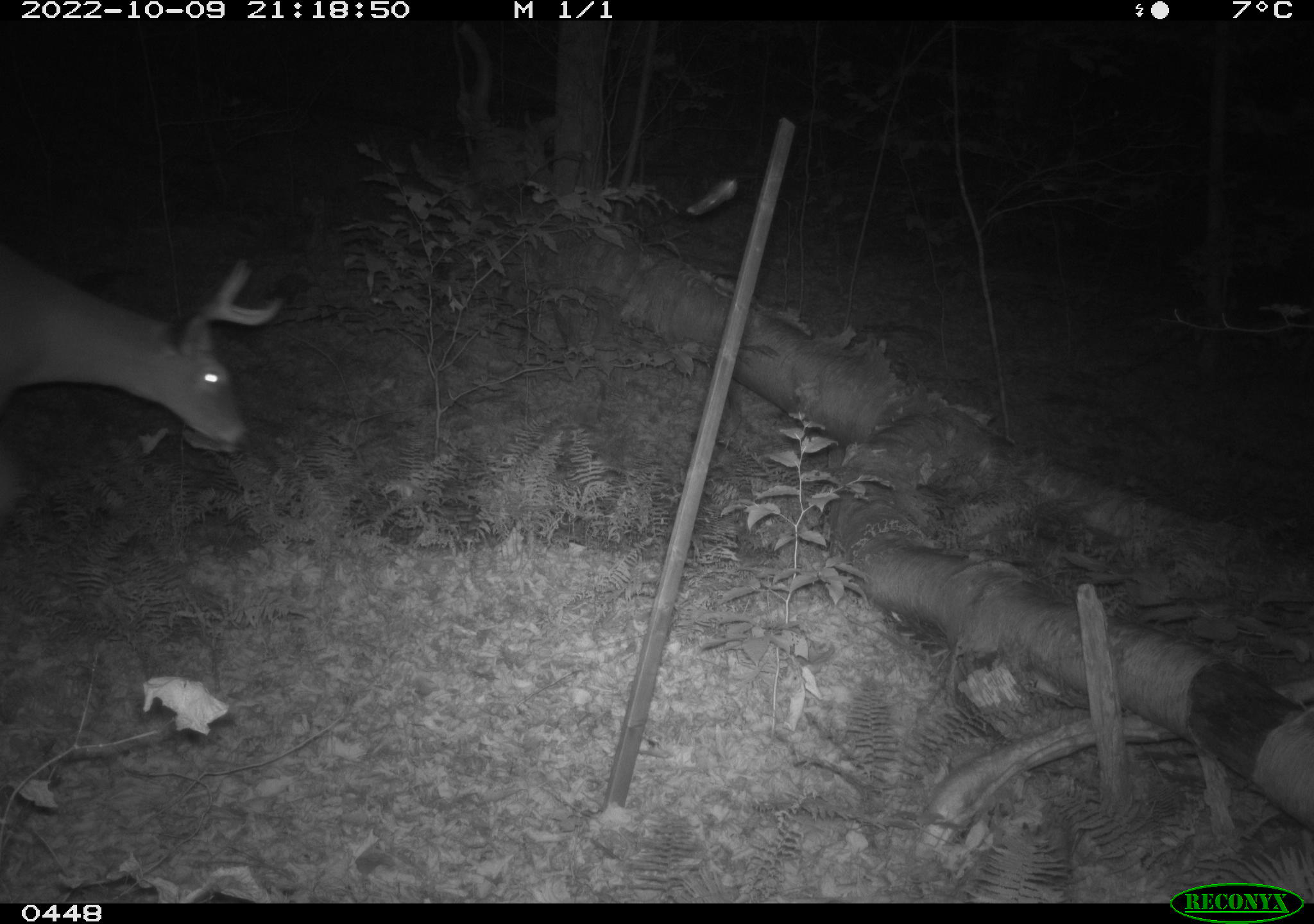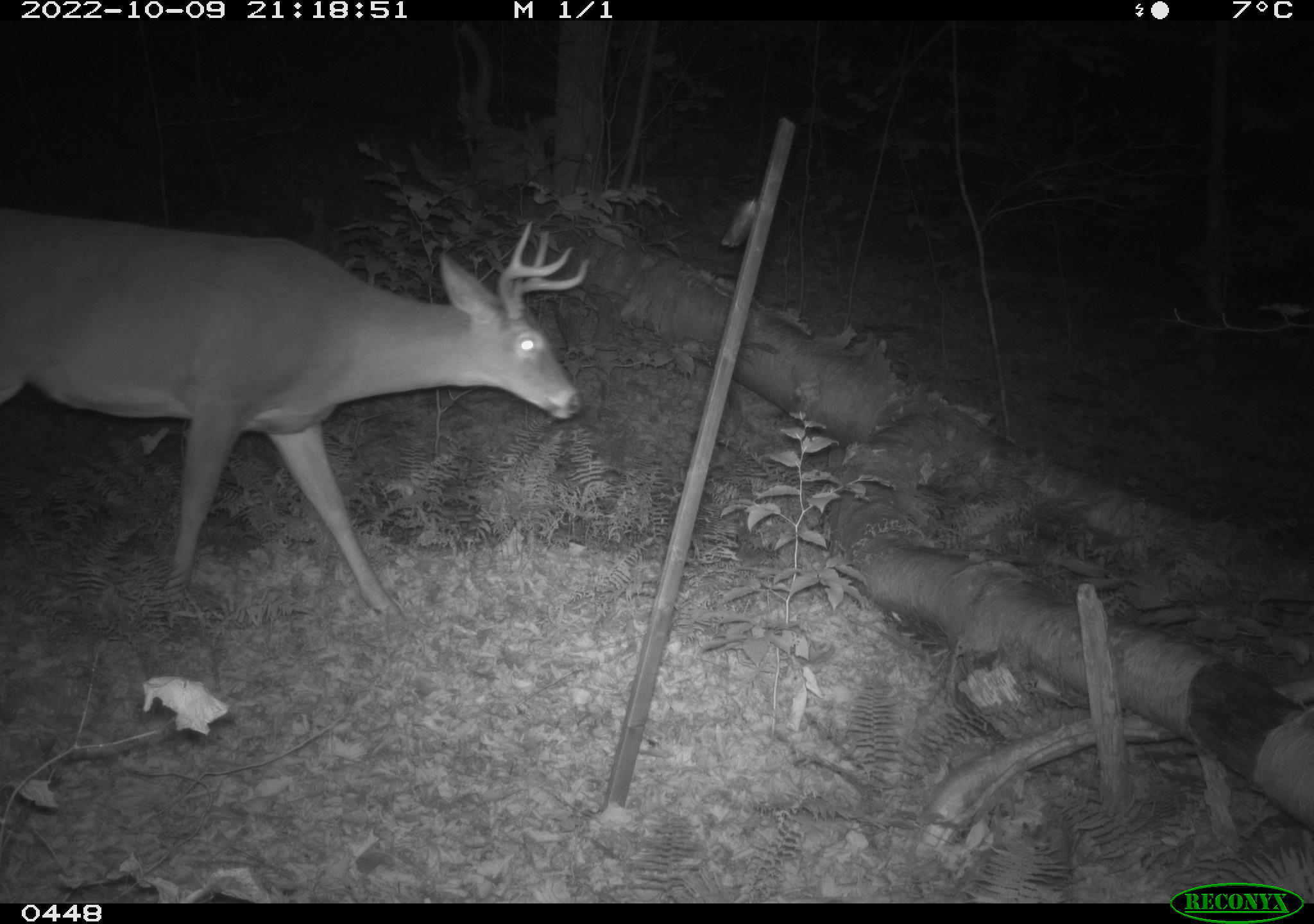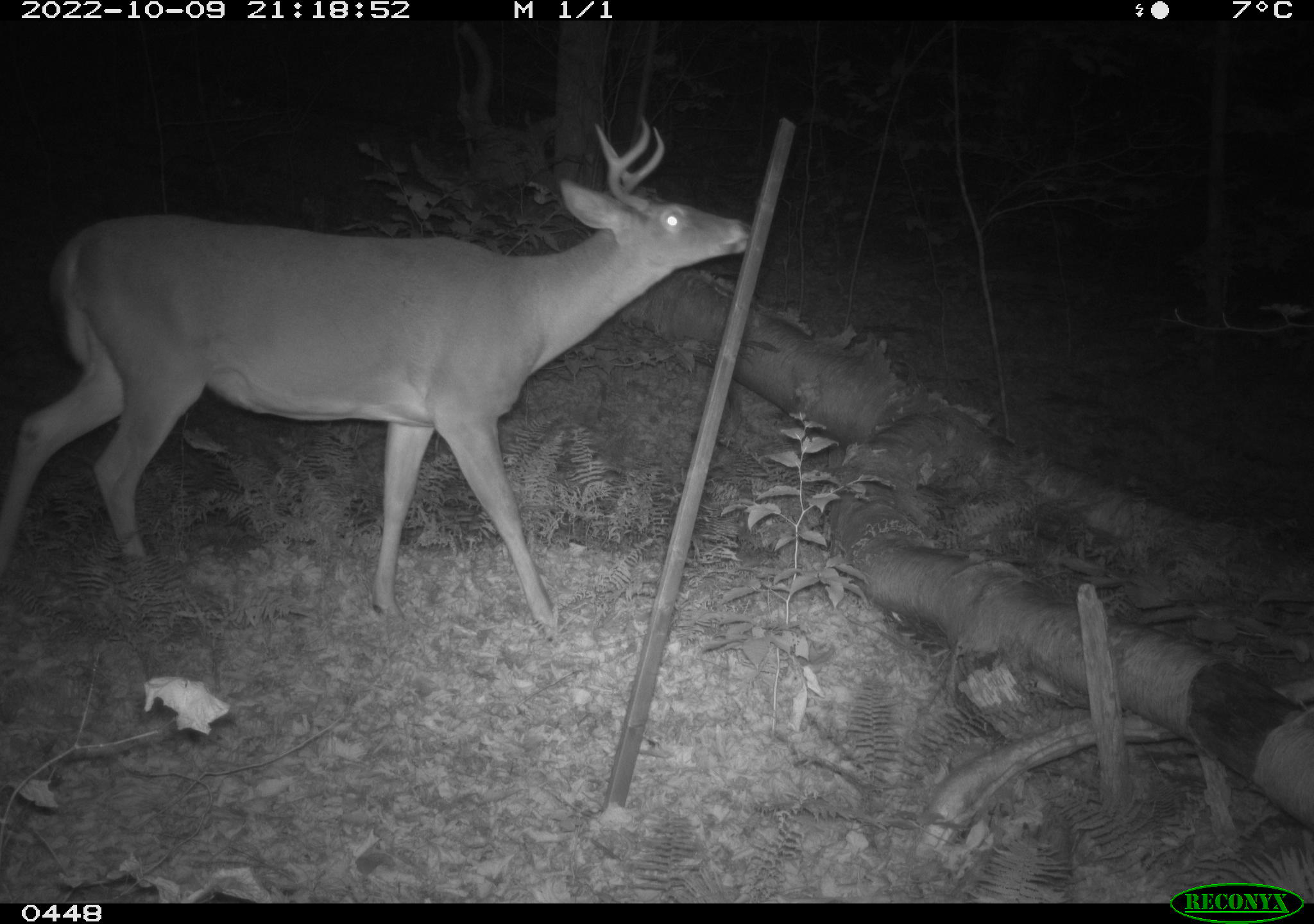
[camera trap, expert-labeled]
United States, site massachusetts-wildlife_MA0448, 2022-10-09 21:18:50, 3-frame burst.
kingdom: Animalia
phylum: Chordata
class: Mammalia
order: Artiodactyla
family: Cervidae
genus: Odocoileus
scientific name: Odocoileus virginianus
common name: white-tailed deer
White-tailed deer (Odocoileus virginianus).